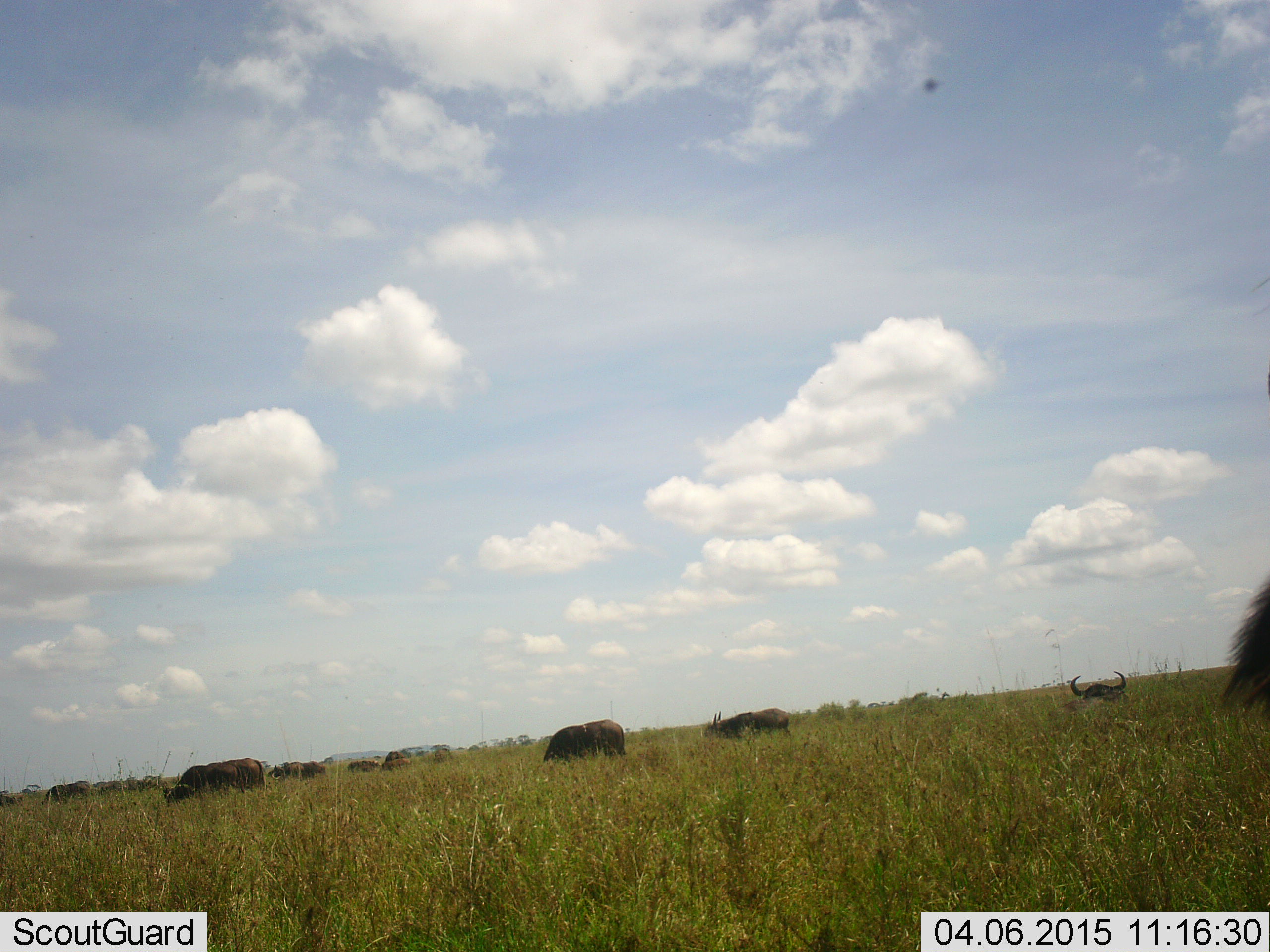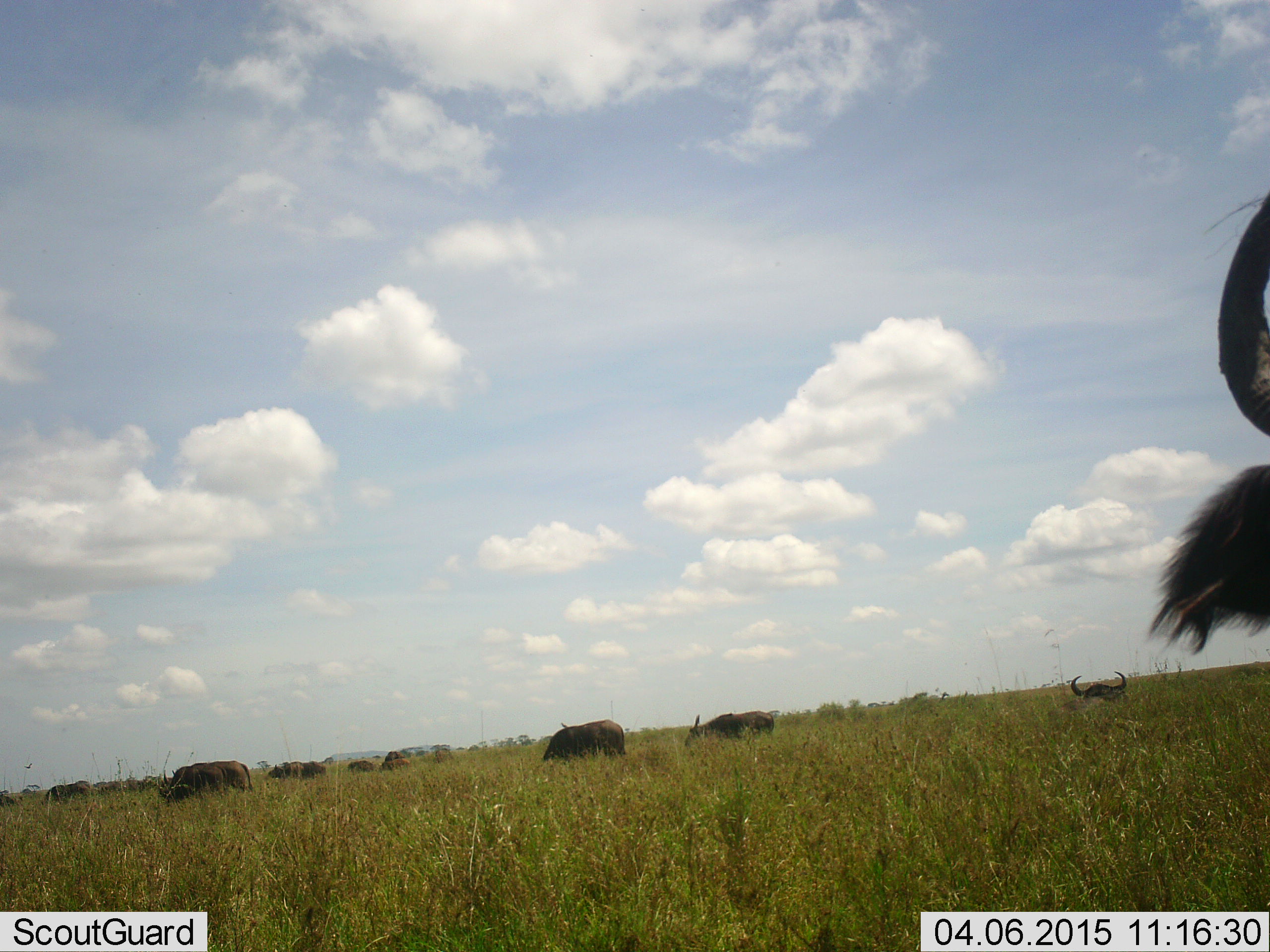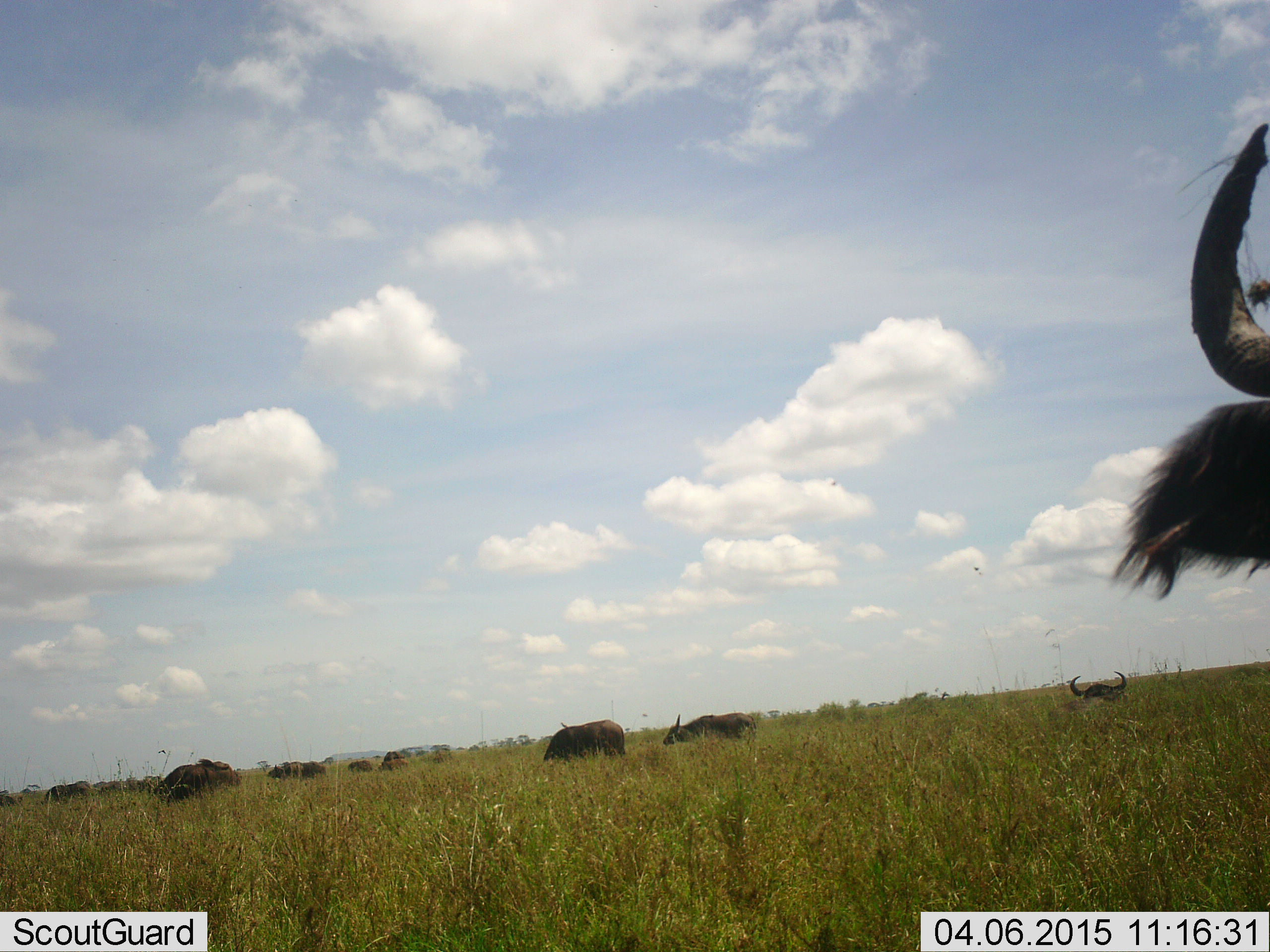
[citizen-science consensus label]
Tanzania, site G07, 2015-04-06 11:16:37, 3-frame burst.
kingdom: Animalia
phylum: Chordata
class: Mammalia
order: Artiodactyla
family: Bovidae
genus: Syncerus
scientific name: Syncerus caffer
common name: cape buffalo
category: buffalo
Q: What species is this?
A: Buffalo (cape buffalo) (Syncerus caffer).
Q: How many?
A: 11-50.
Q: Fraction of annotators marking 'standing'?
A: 80%.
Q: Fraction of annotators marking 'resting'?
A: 50%.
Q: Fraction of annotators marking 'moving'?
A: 30%.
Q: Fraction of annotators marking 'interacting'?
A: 0%.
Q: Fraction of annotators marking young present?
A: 0%.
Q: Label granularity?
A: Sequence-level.